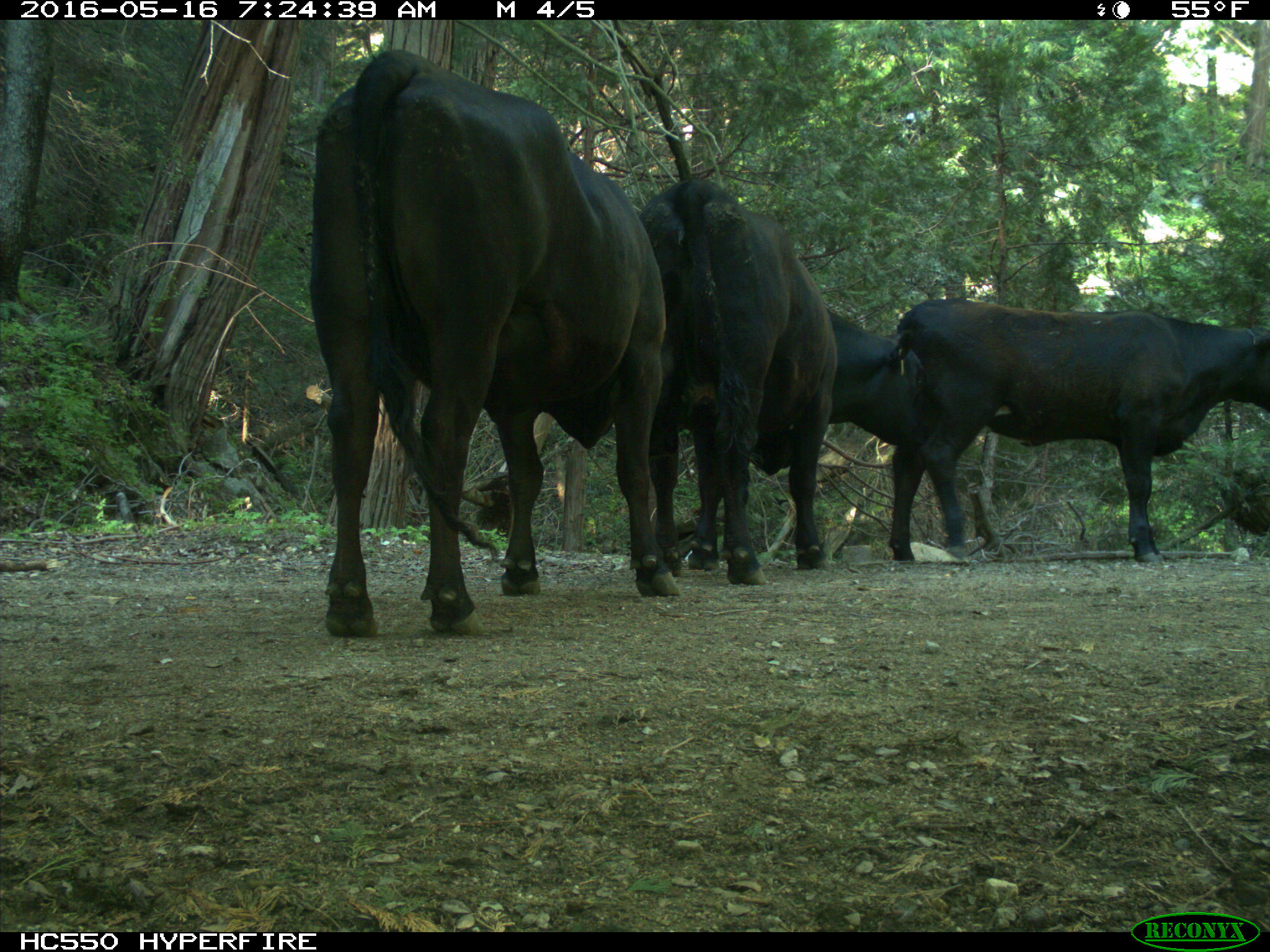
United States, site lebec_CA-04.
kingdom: Animalia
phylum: Chordata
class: Mammalia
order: Artiodactyla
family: Bovidae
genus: Bos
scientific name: Bos taurus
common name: domestic cow